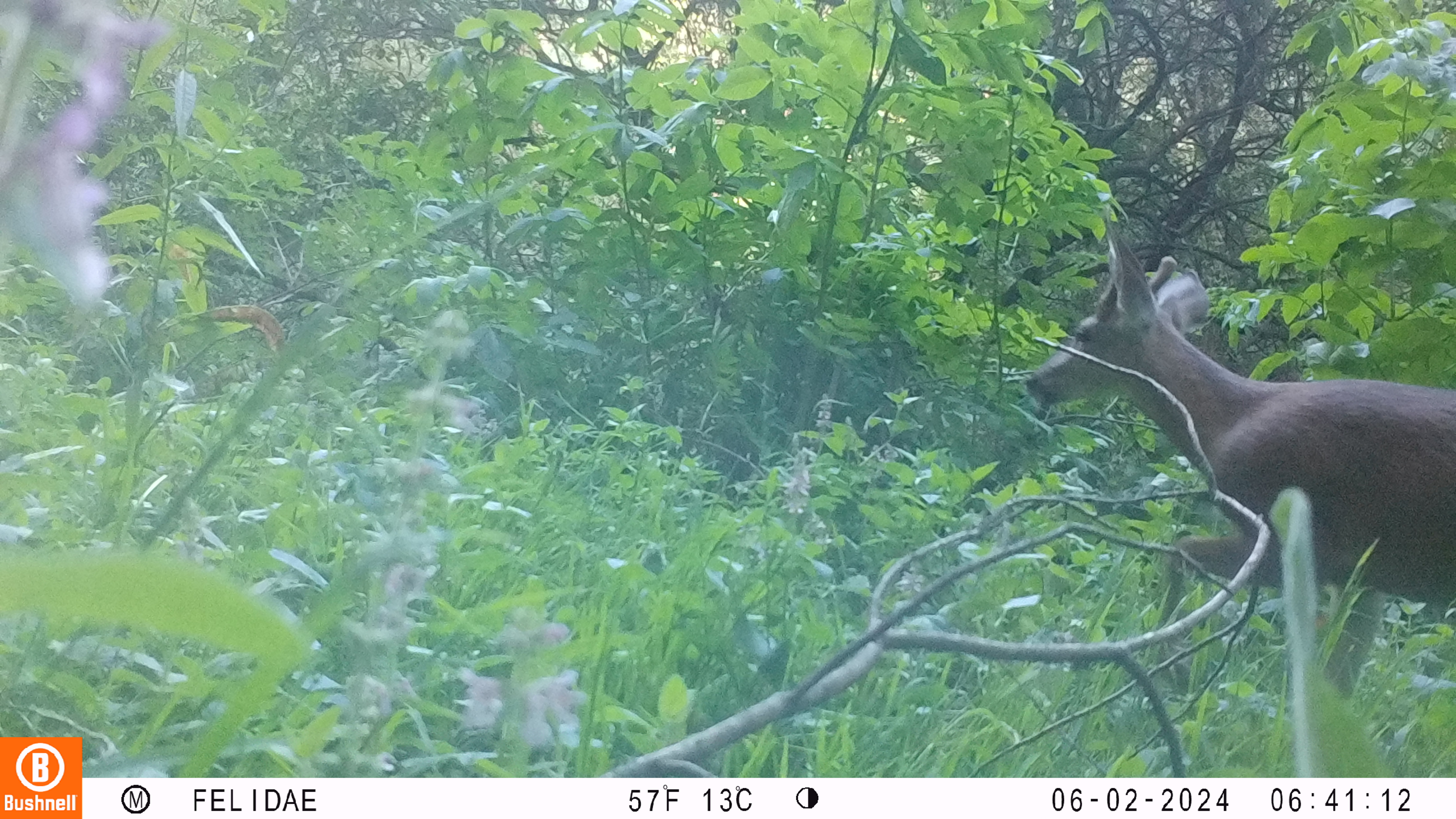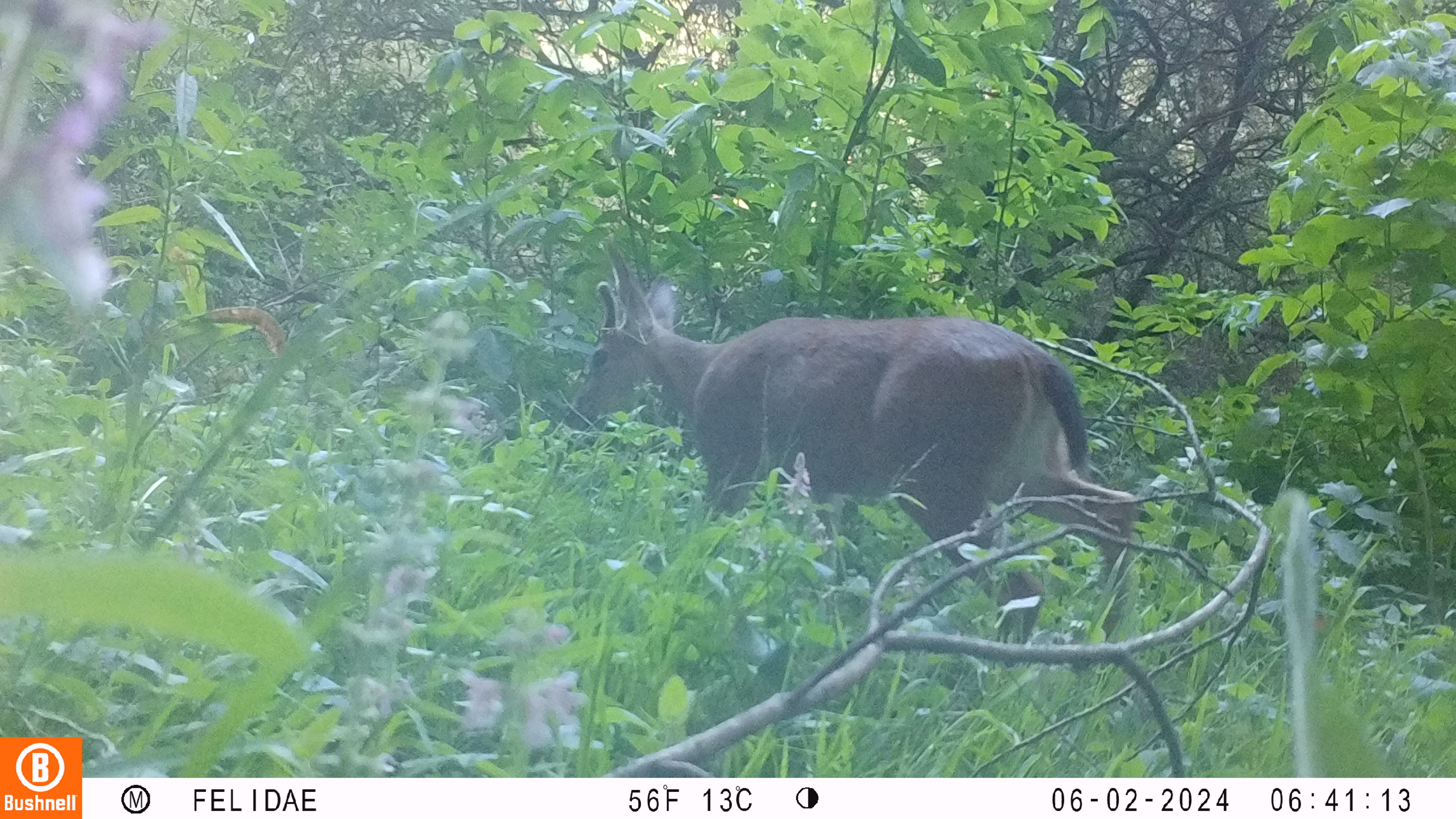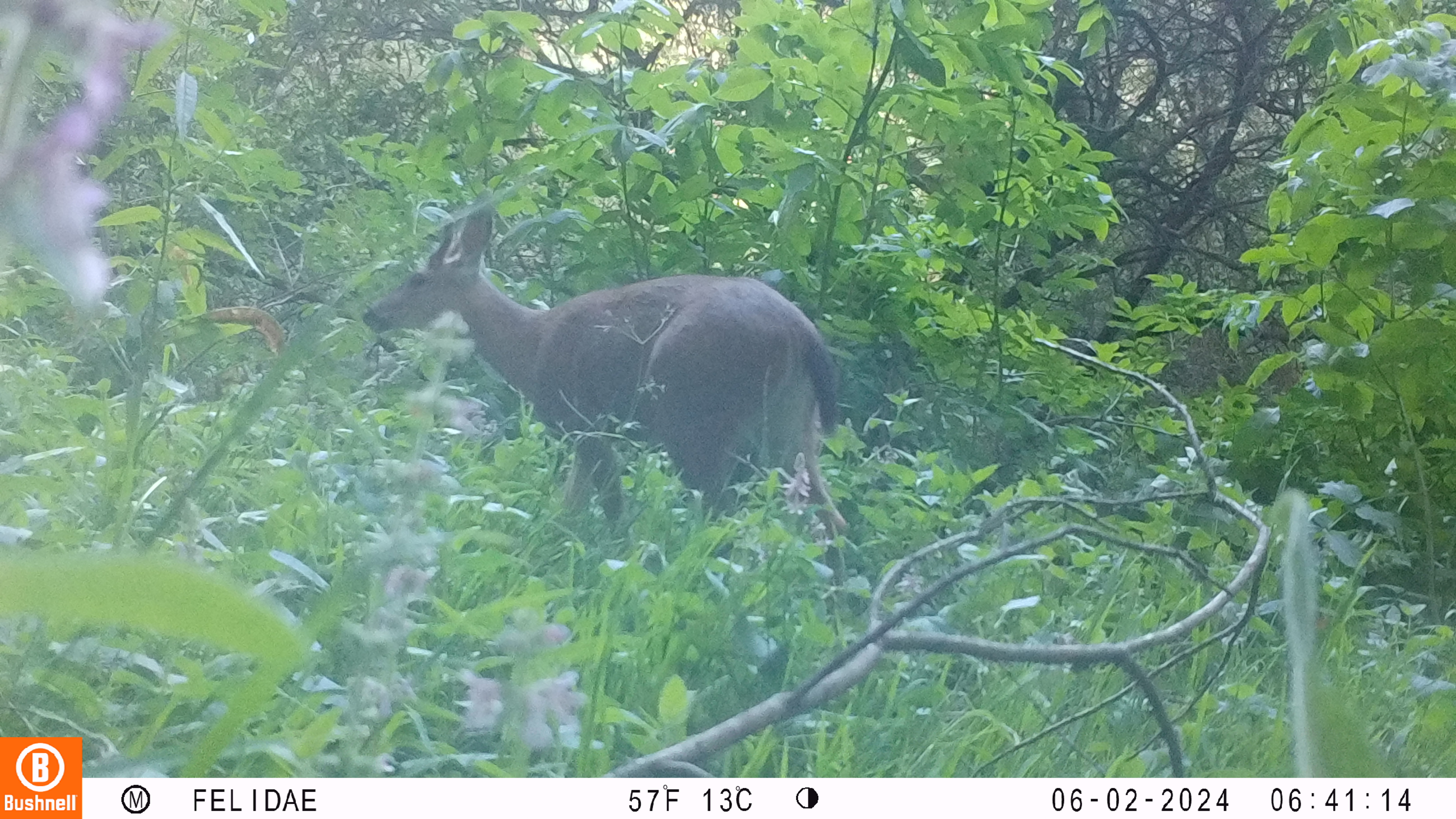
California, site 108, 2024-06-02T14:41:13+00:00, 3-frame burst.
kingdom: Animalia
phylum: Chordata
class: Mammalia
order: Artiodactyla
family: Cervidae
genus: Odocoileus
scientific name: Odocoileus hemionus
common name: mule deer